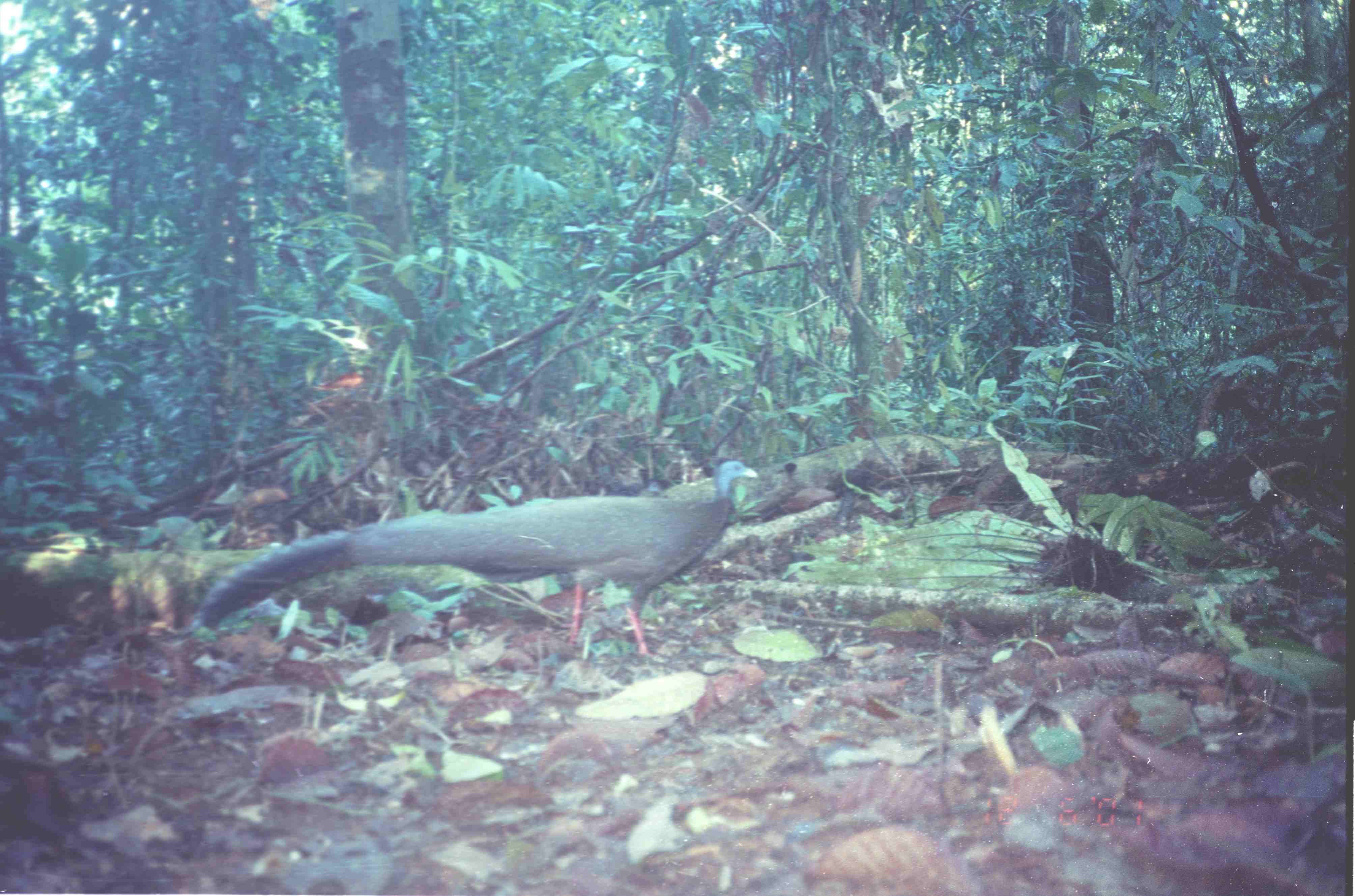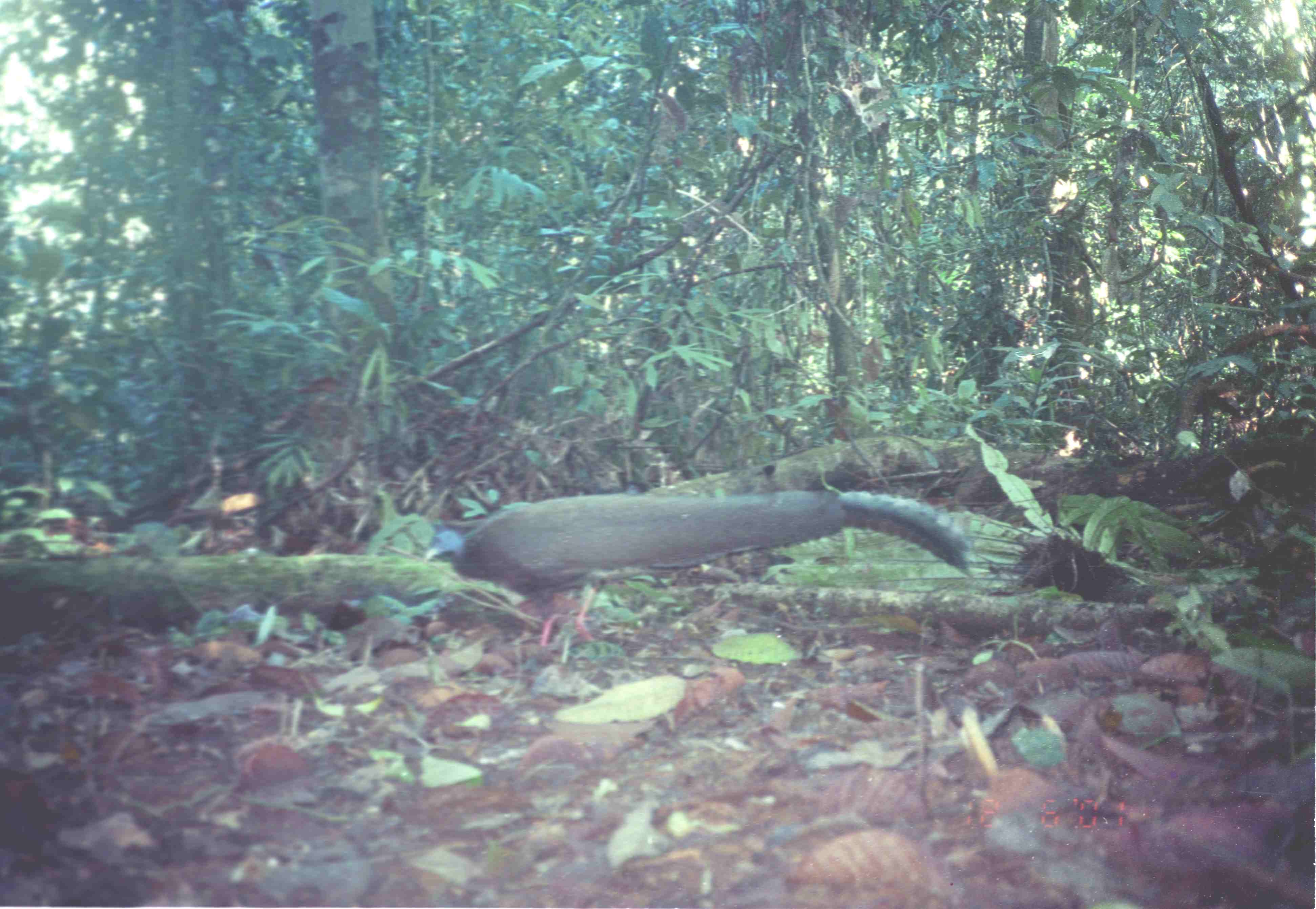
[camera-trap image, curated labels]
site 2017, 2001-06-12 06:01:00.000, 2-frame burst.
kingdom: Animalia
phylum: Chordata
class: Aves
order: Galliformes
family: Phasianidae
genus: Argusianus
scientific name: Argusianus argus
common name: great argus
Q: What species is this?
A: Argusianus argus (great argus).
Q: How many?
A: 1.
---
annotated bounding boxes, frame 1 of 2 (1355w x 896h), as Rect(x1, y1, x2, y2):
argusianus argus: Rect(198, 457, 762, 659)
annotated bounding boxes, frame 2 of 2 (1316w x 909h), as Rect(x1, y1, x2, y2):
argusianus argus: Rect(425, 487, 971, 653)